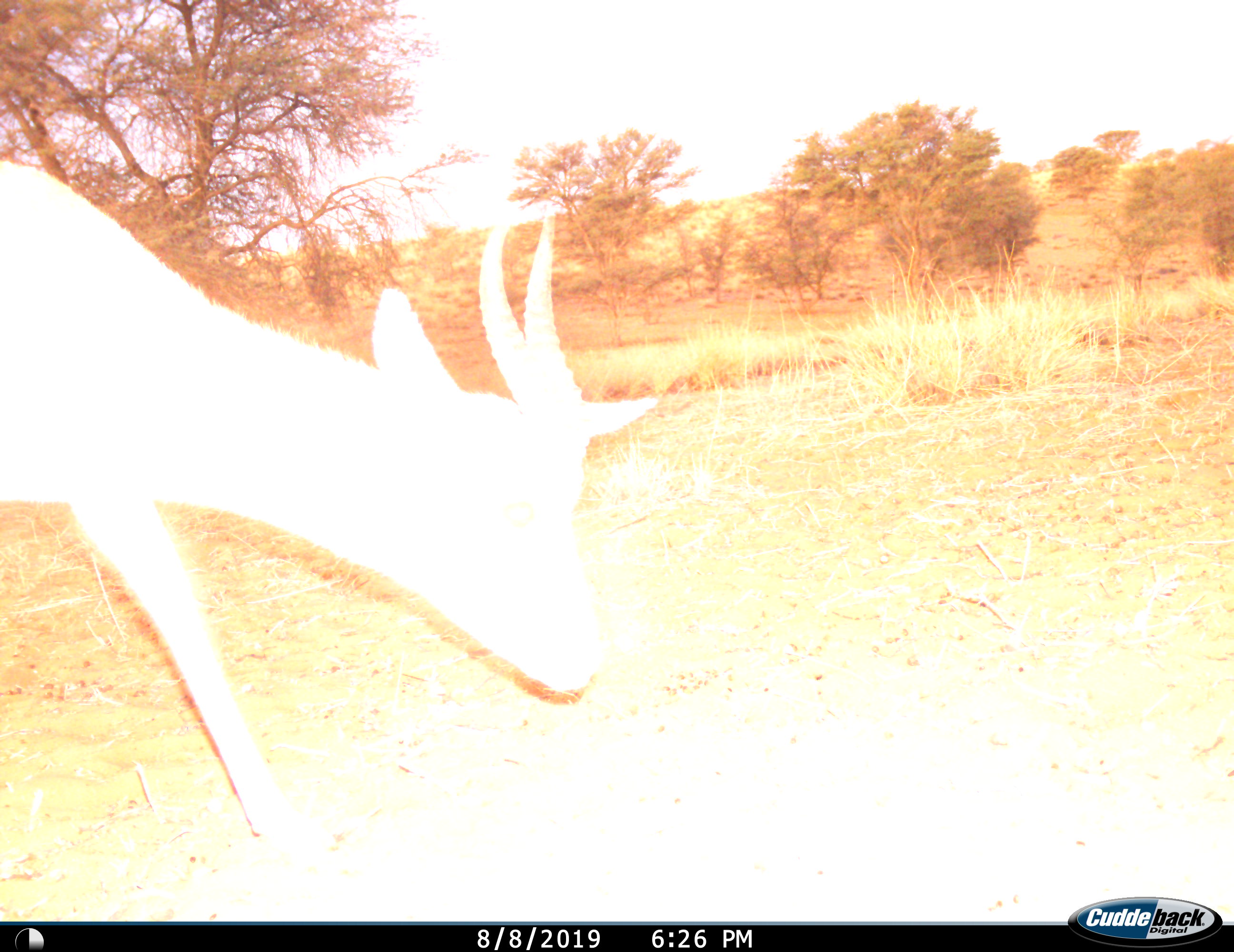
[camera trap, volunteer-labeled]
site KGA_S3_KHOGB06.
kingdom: Animalia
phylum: Chordata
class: Mammalia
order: Artiodactyla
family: Bovidae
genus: Antidorcas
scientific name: Antidorcas marsupialis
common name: springbok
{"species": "springbok (Antidorcas marsupialis)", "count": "1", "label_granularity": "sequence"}